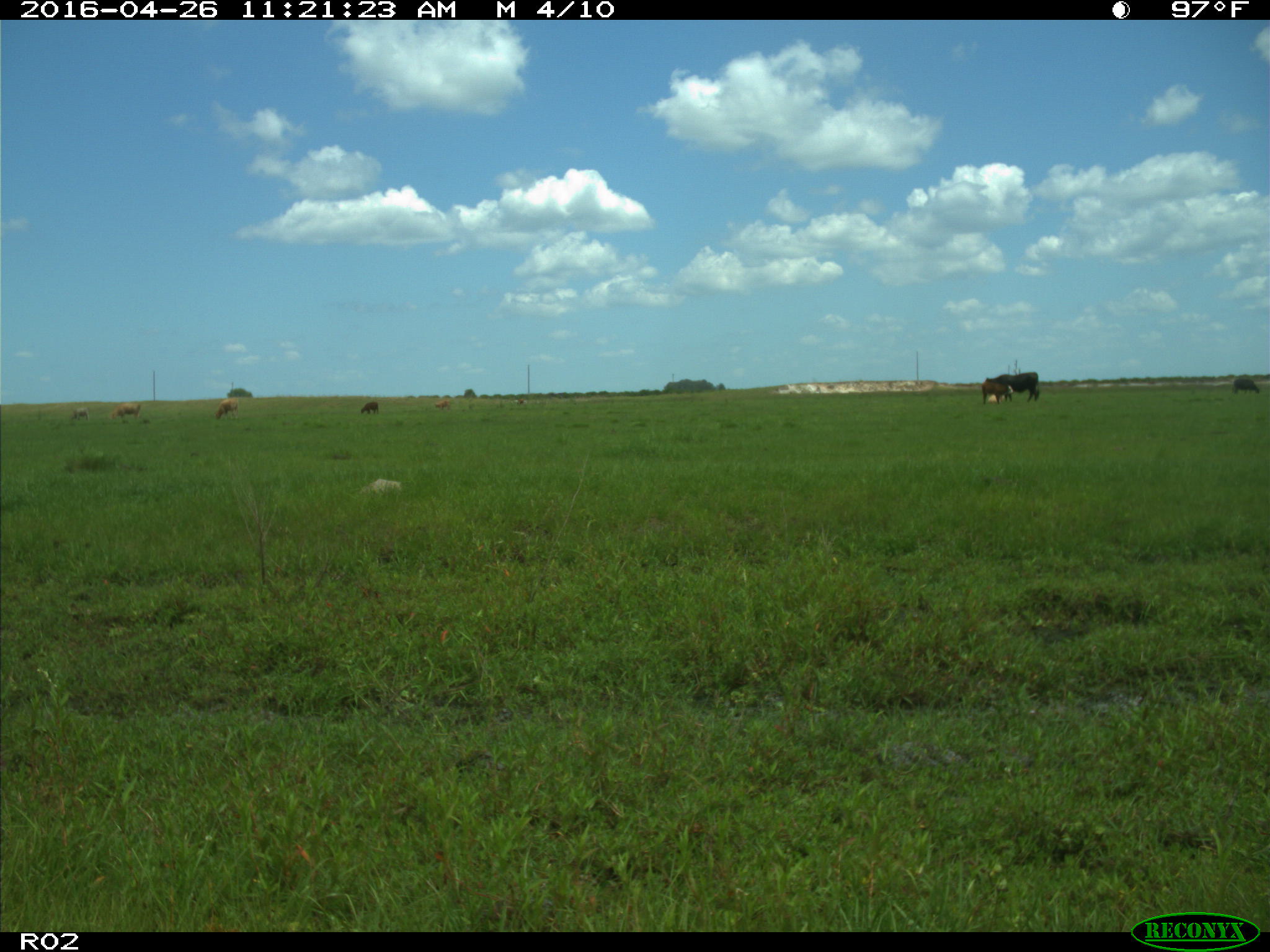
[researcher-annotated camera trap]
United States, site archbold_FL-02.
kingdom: Animalia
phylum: Chordata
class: Mammalia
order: Artiodactyla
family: Bovidae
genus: Bos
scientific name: Bos taurus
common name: domestic cow